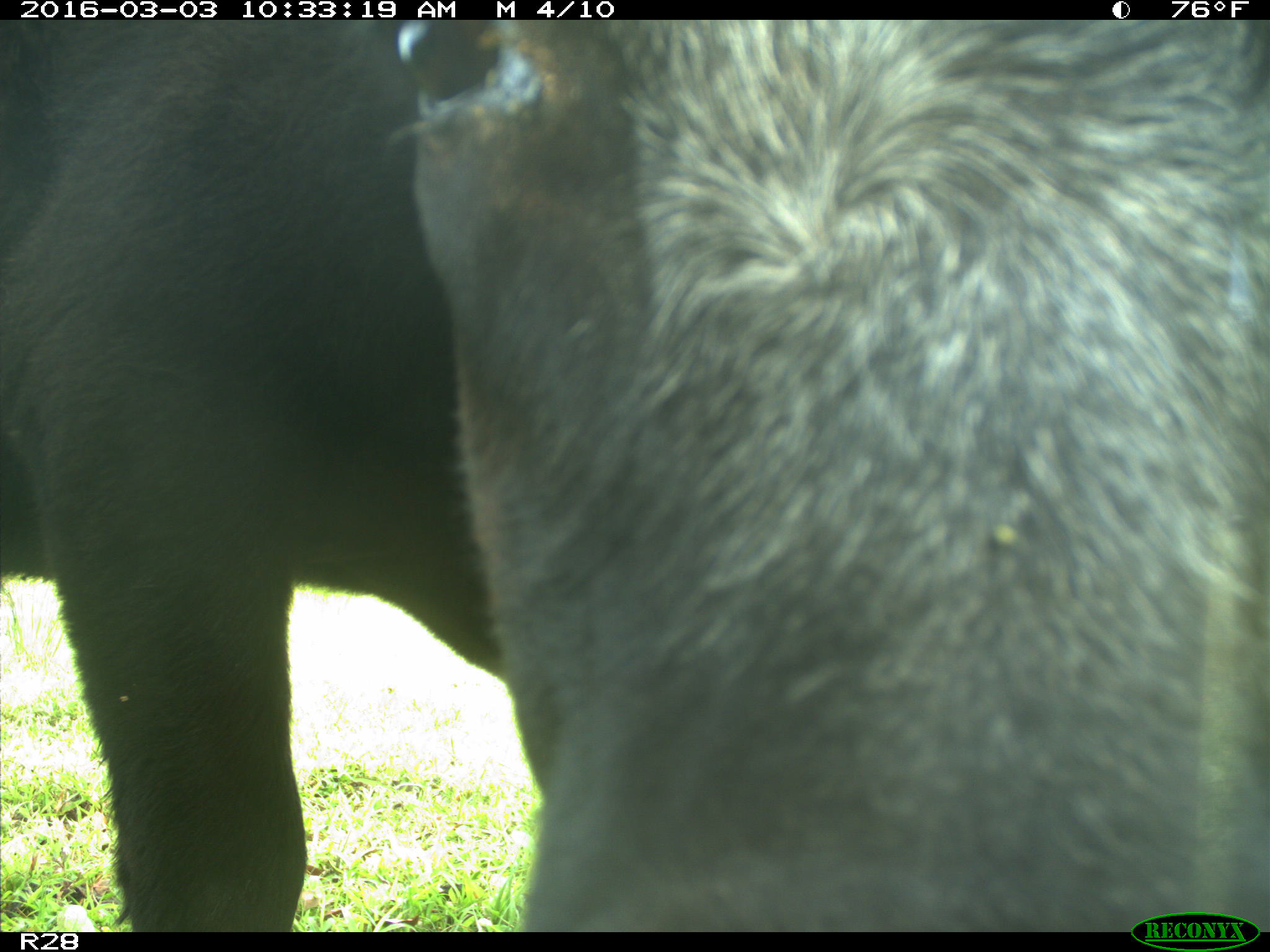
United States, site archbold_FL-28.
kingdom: Animalia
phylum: Chordata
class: Mammalia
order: Artiodactyla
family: Bovidae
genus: Bos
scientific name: Bos taurus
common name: domestic cow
Bos taurus (domestic cow).